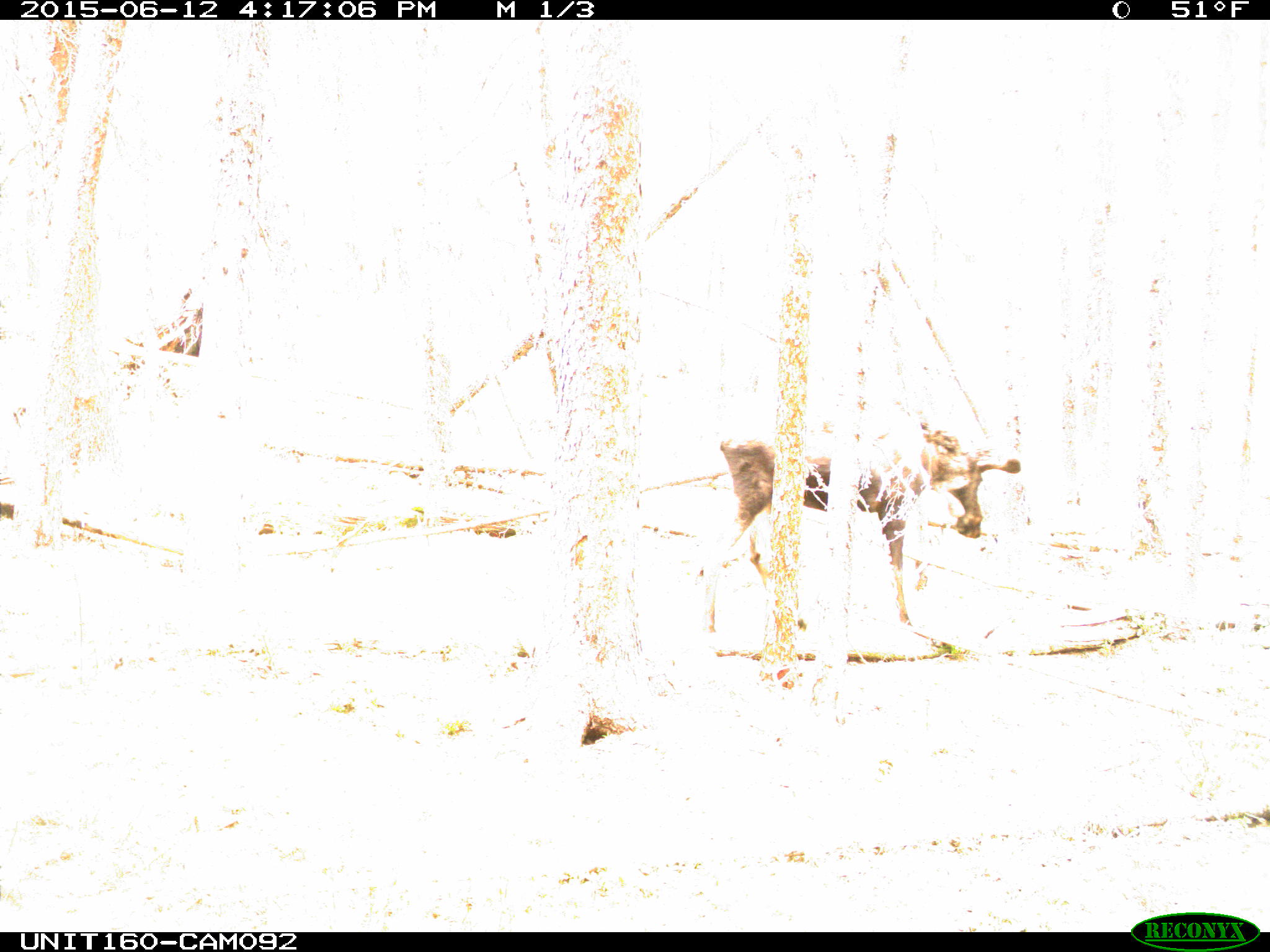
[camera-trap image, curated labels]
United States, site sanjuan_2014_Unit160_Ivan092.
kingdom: Animalia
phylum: Chordata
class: Mammalia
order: Artiodactyla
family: Cervidae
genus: Alces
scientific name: Alces alces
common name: moose